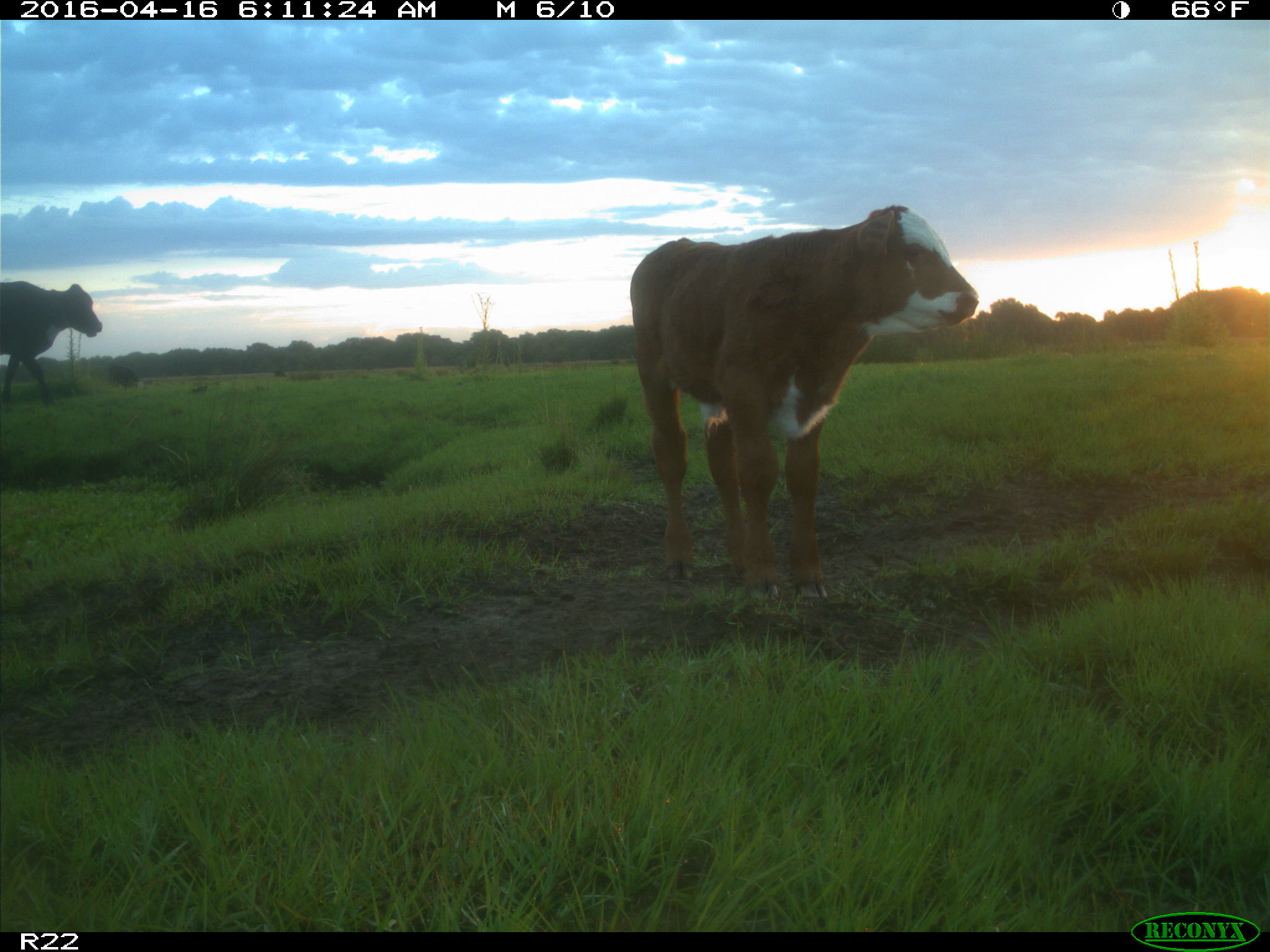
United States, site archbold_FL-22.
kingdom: Animalia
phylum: Chordata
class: Mammalia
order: Artiodactyla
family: Bovidae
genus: Bos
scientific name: Bos taurus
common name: domestic cow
Bos taurus (domestic cow).